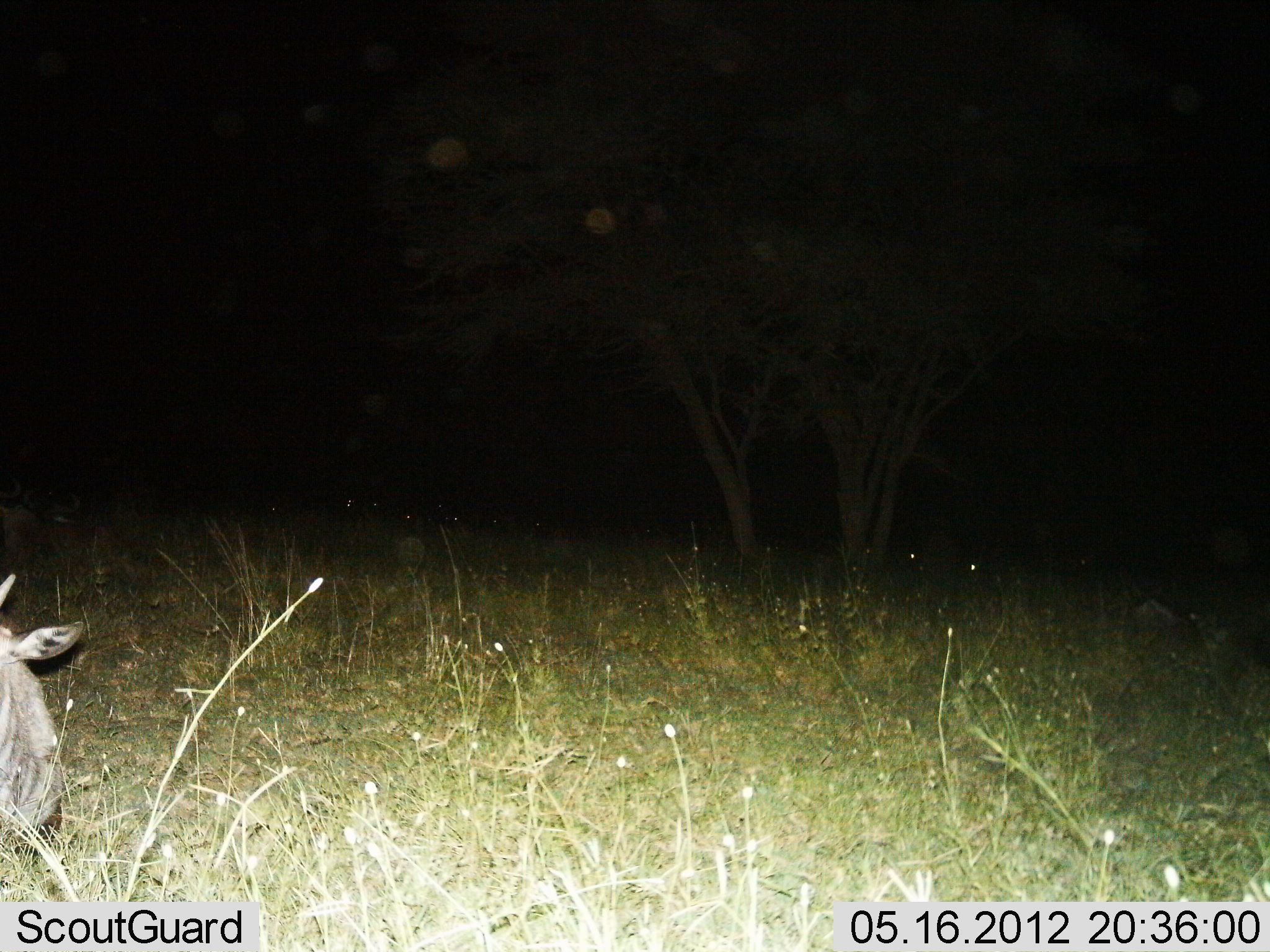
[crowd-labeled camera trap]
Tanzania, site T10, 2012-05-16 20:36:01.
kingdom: Animalia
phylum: Chordata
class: Mammalia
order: Artiodactyla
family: Bovidae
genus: Connochaetes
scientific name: Connochaetes taurinus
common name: blue wildebeest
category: wildebeest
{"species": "wildebeest (blue wildebeest) (Connochaetes taurinus)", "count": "1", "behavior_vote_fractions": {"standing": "50%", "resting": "30%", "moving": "0%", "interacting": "0%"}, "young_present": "0%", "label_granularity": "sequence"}